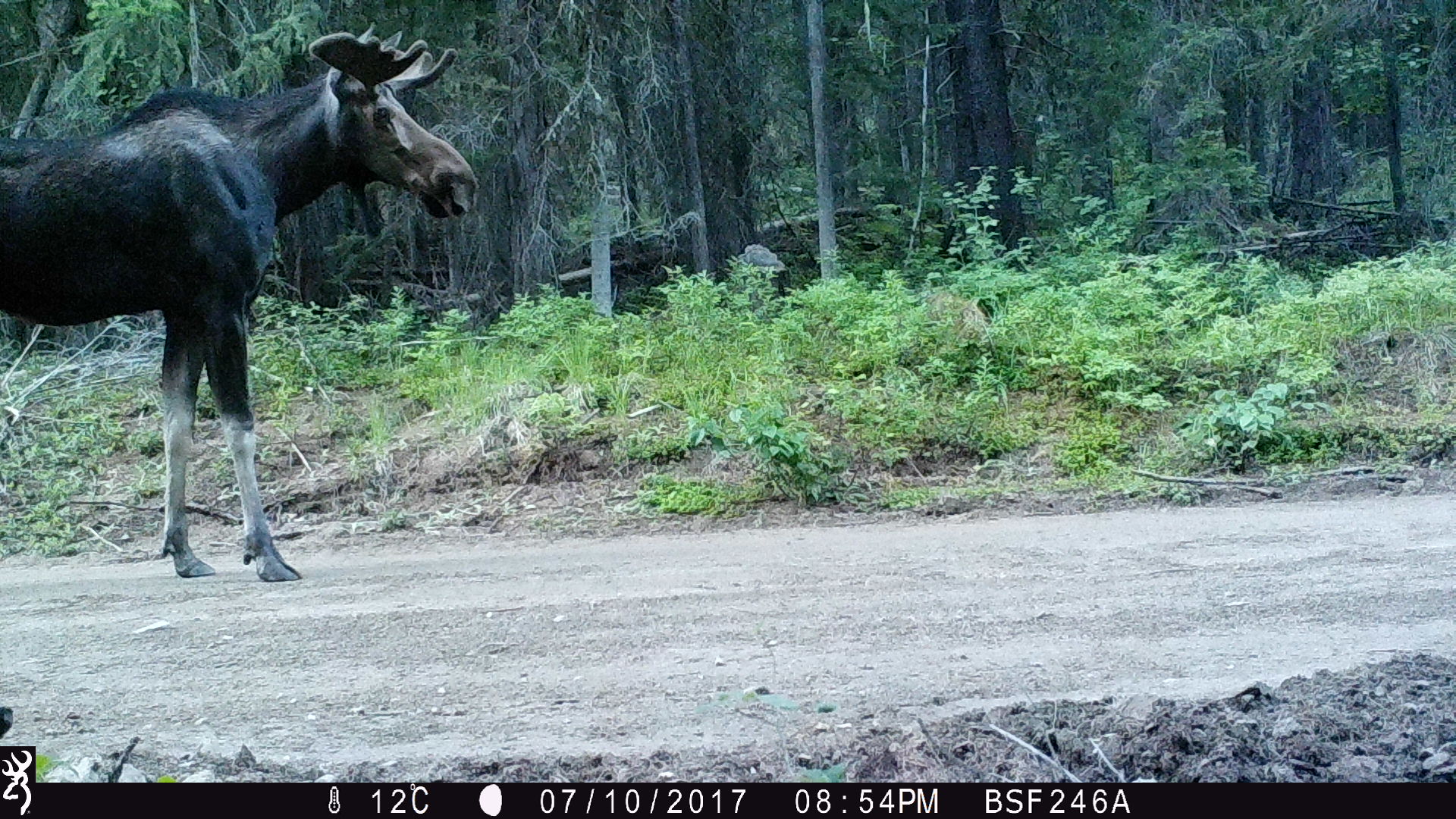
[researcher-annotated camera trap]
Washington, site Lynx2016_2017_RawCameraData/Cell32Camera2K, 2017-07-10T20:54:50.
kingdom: Animalia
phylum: Chordata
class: Mammalia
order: Artiodactyla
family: Cervidae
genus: Alces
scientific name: Alces alces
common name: moose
Alces alces (moose). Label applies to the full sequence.